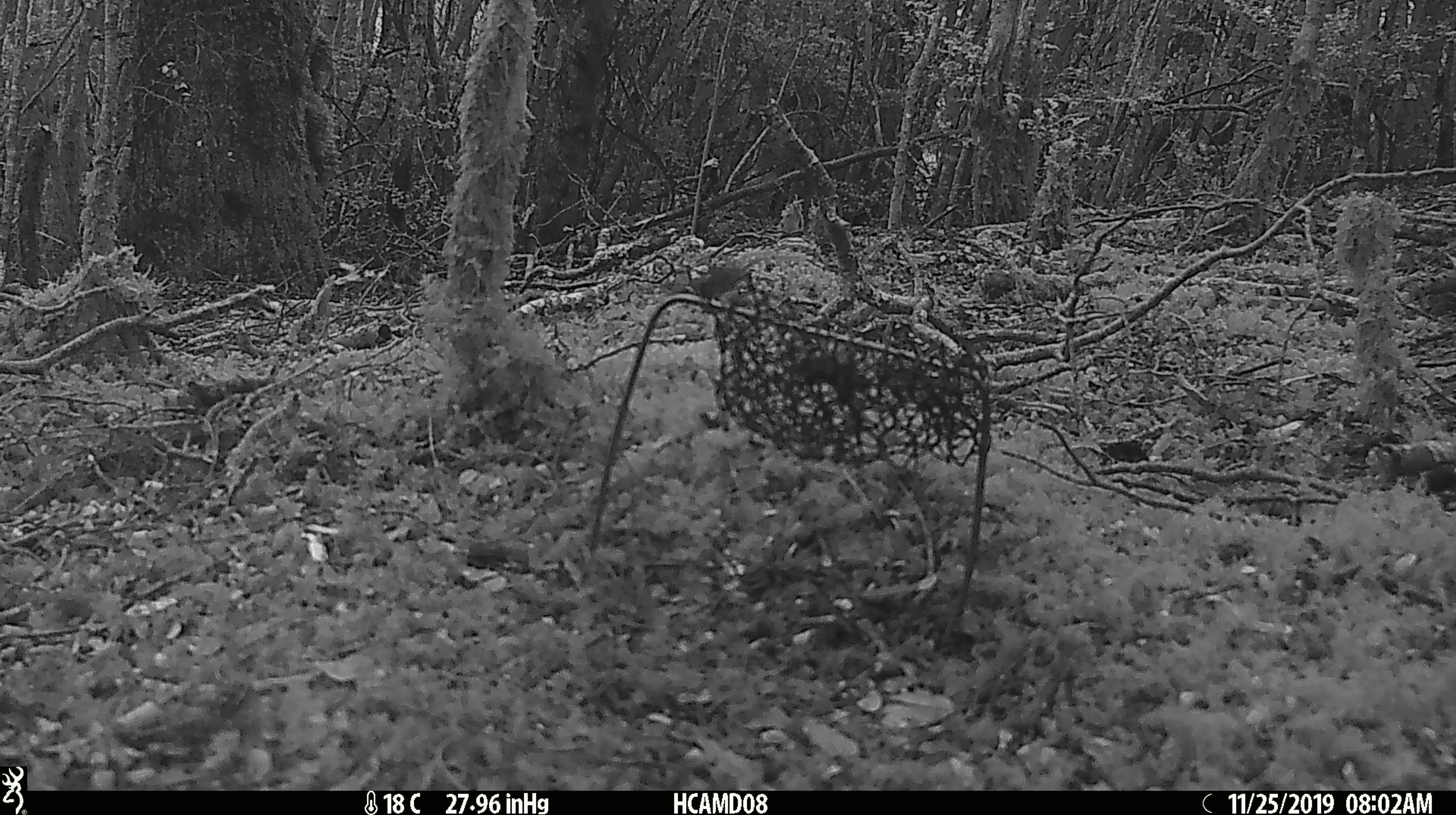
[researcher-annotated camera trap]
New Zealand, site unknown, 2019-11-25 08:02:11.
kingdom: Animalia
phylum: Chordata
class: Mammalia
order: Rodentia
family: Muridae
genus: Mus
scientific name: Mus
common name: mouse